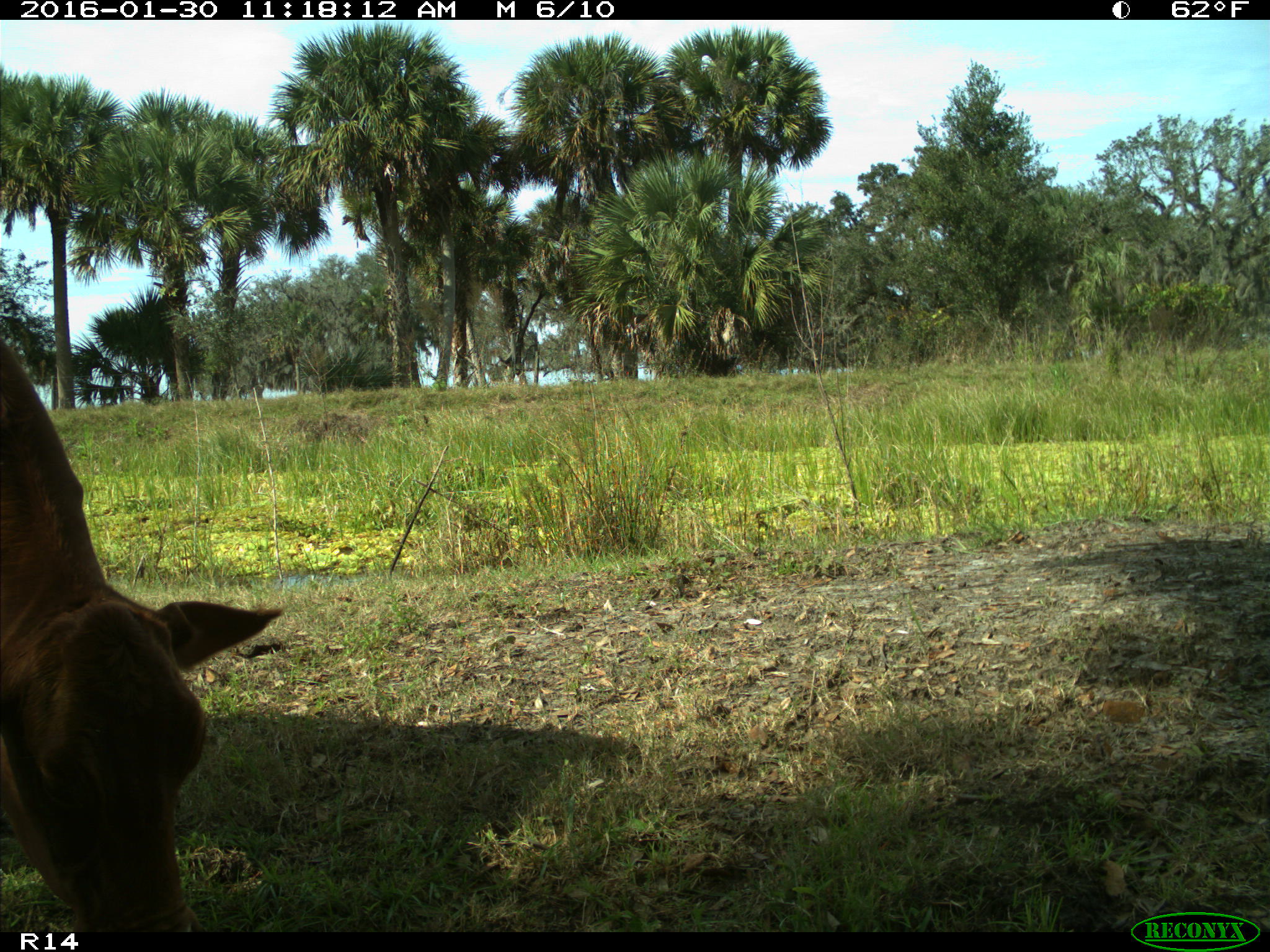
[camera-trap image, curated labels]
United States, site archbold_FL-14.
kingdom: Animalia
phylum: Chordata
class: Mammalia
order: Artiodactyla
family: Bovidae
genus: Bos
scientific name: Bos taurus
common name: domestic cow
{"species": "Bos taurus (domestic cow)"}